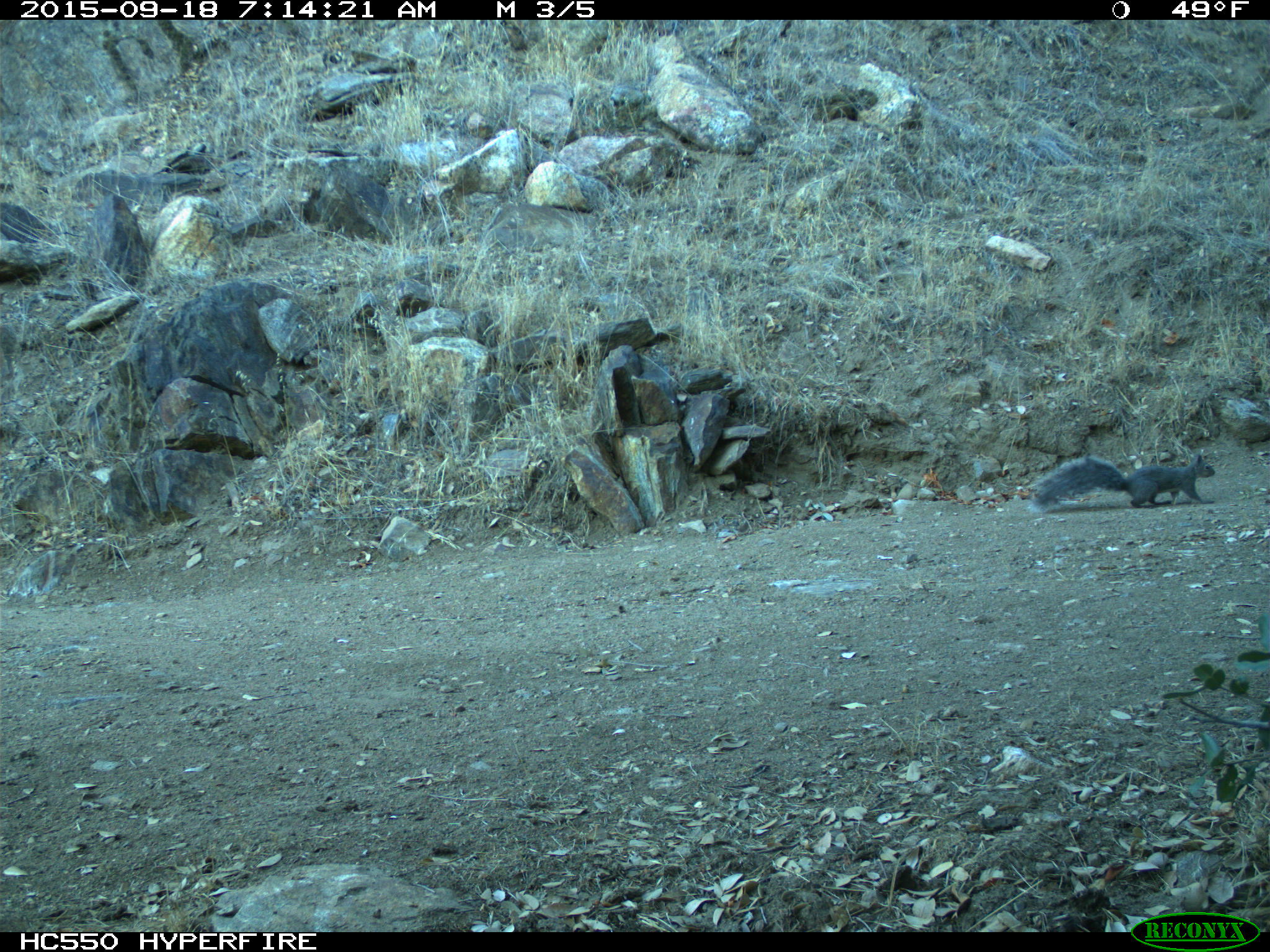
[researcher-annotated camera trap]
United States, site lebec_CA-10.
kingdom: Animalia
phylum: Chordata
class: Mammalia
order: Rodentia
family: Sciuridae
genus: Sciurus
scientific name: Sciurus carolinensis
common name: eastern gray squirrel